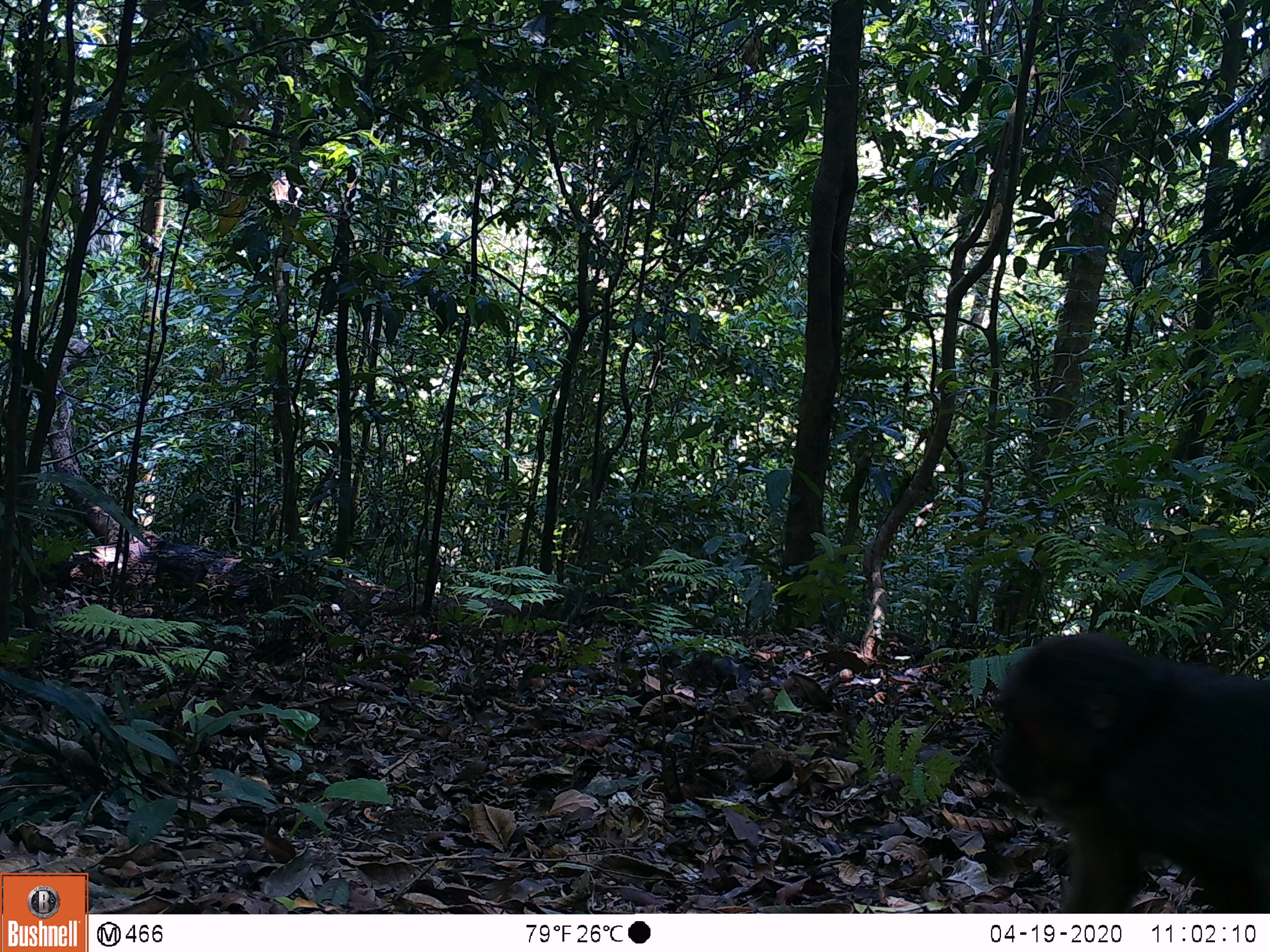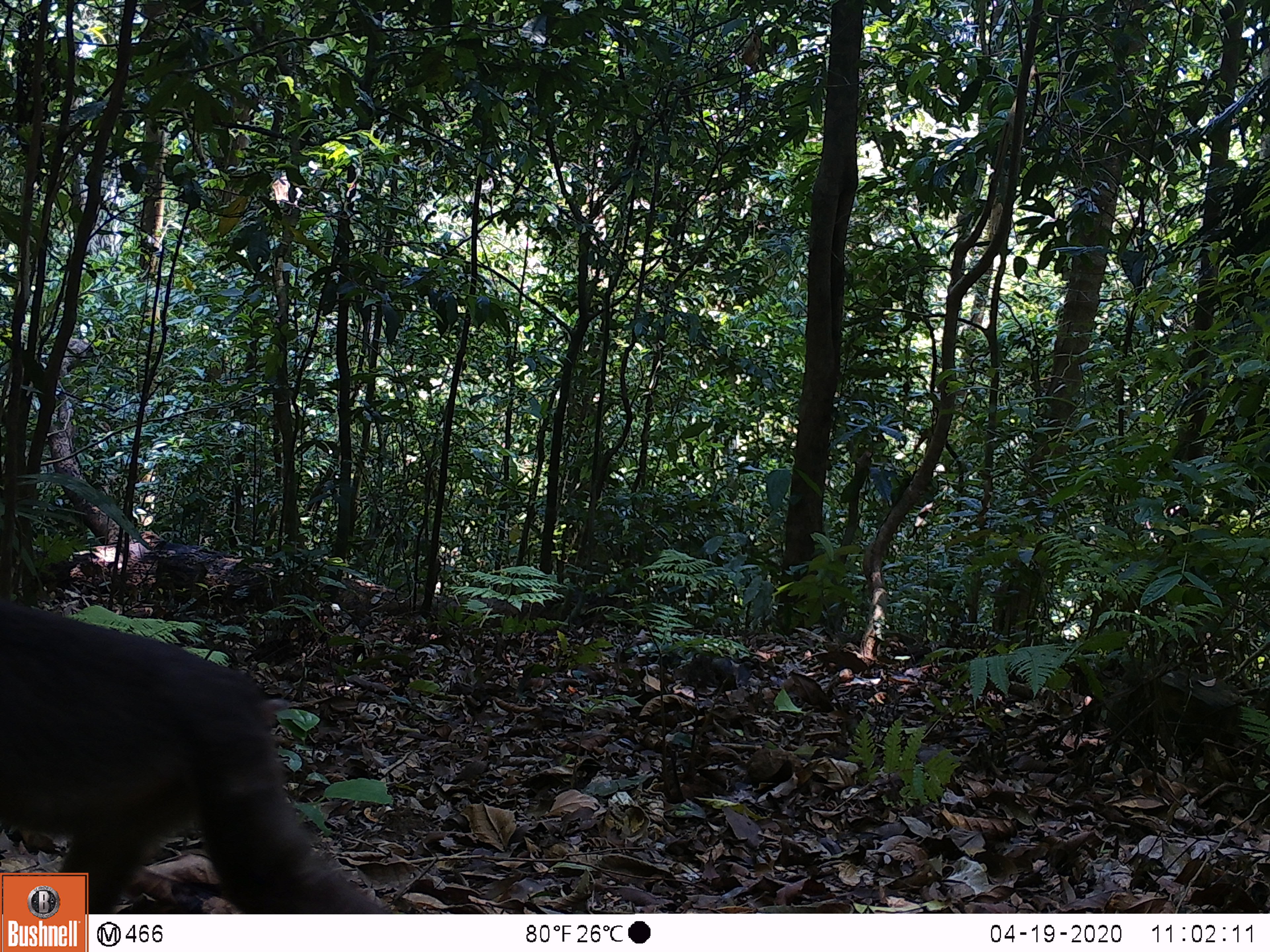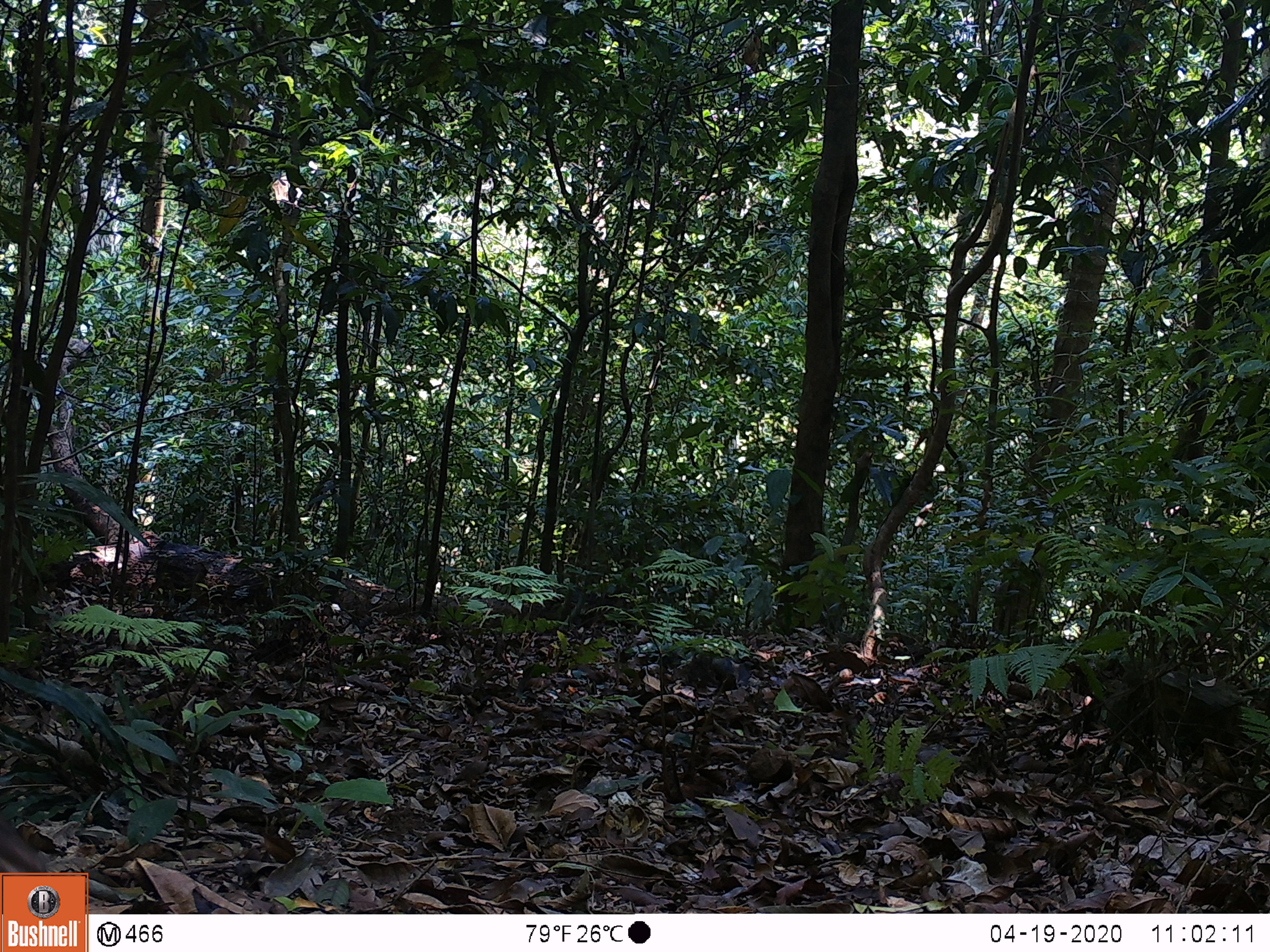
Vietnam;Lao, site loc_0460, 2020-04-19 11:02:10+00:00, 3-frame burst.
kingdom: Animalia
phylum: Chordata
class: Mammalia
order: Primates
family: Cercopithecidae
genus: Macaca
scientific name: Macaca arctoides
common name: stump-tailed macaque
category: stump tailed macaque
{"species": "stump tailed macaque (stump-tailed macaque) (Macaca arctoides)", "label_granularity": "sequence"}